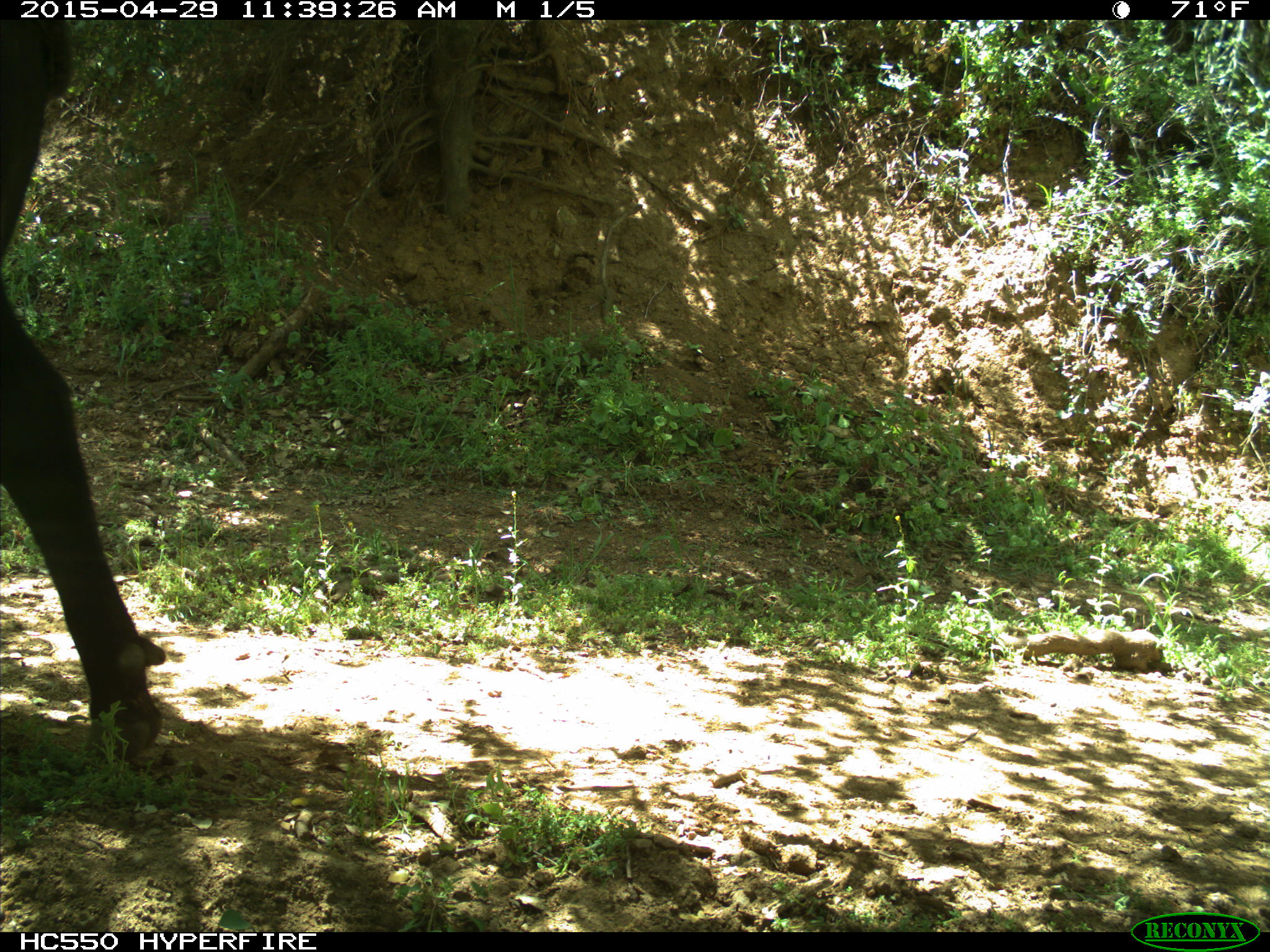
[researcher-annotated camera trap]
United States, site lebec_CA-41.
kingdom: Animalia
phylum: Chordata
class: Mammalia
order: Artiodactyla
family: Bovidae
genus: Bos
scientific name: Bos taurus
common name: domestic cow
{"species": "Bos taurus (domestic cow)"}